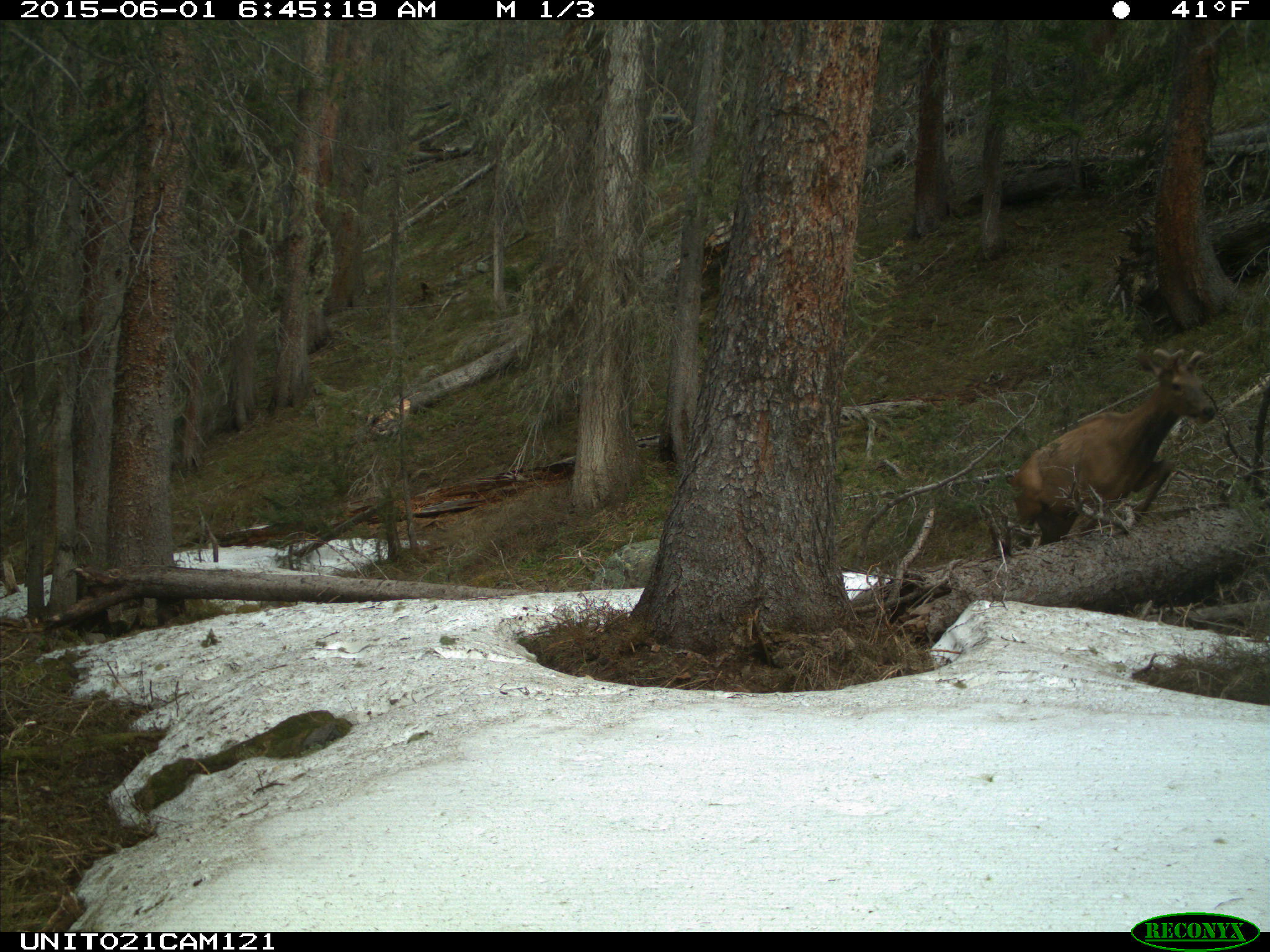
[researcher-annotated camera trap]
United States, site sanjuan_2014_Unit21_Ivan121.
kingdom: Animalia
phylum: Chordata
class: Mammalia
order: Artiodactyla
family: Cervidae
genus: Cervus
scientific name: Cervus elaphus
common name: red deer